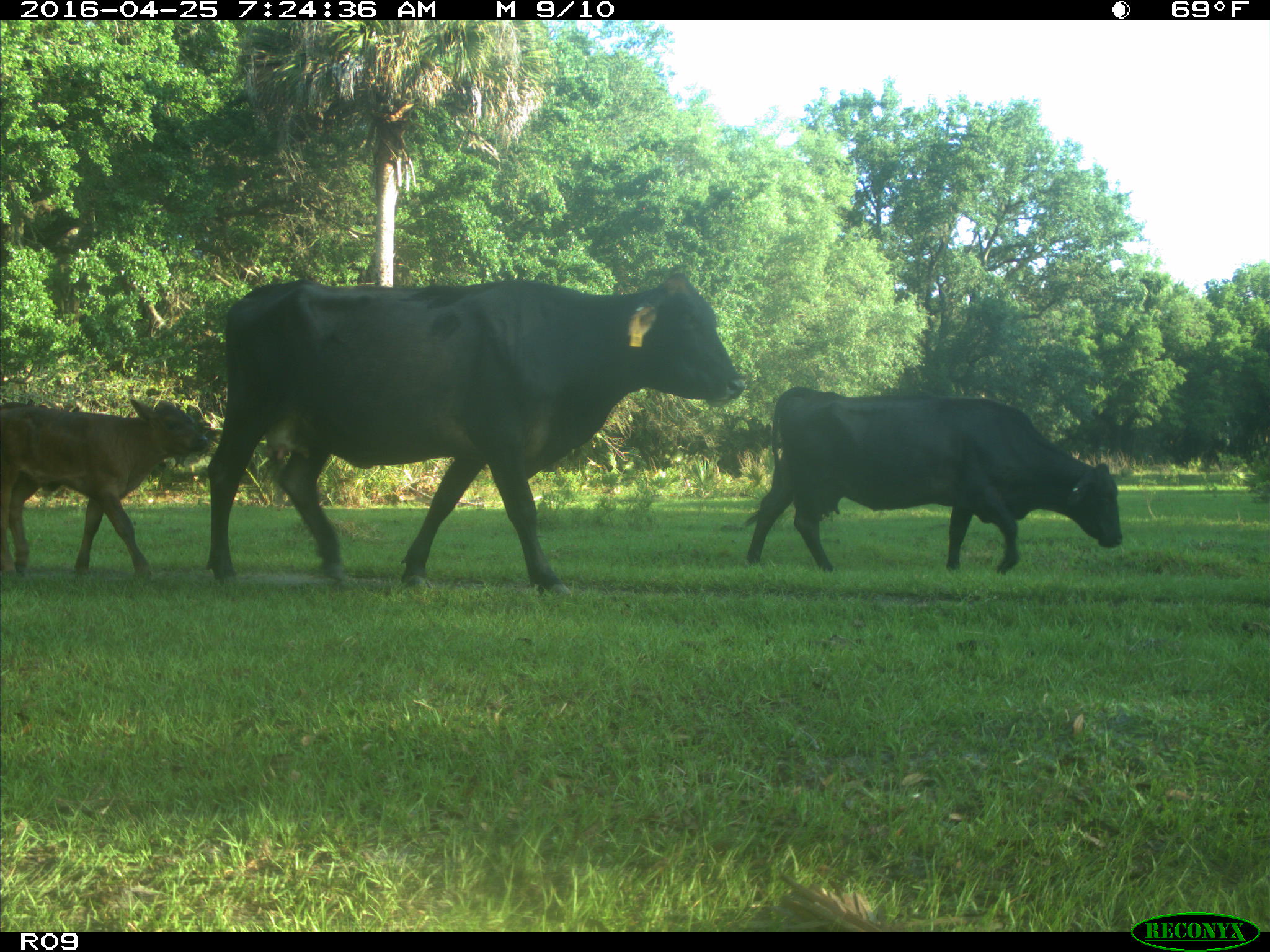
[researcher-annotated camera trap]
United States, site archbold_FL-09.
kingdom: Animalia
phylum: Chordata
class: Mammalia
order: Artiodactyla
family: Bovidae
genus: Bos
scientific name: Bos taurus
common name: domestic cow